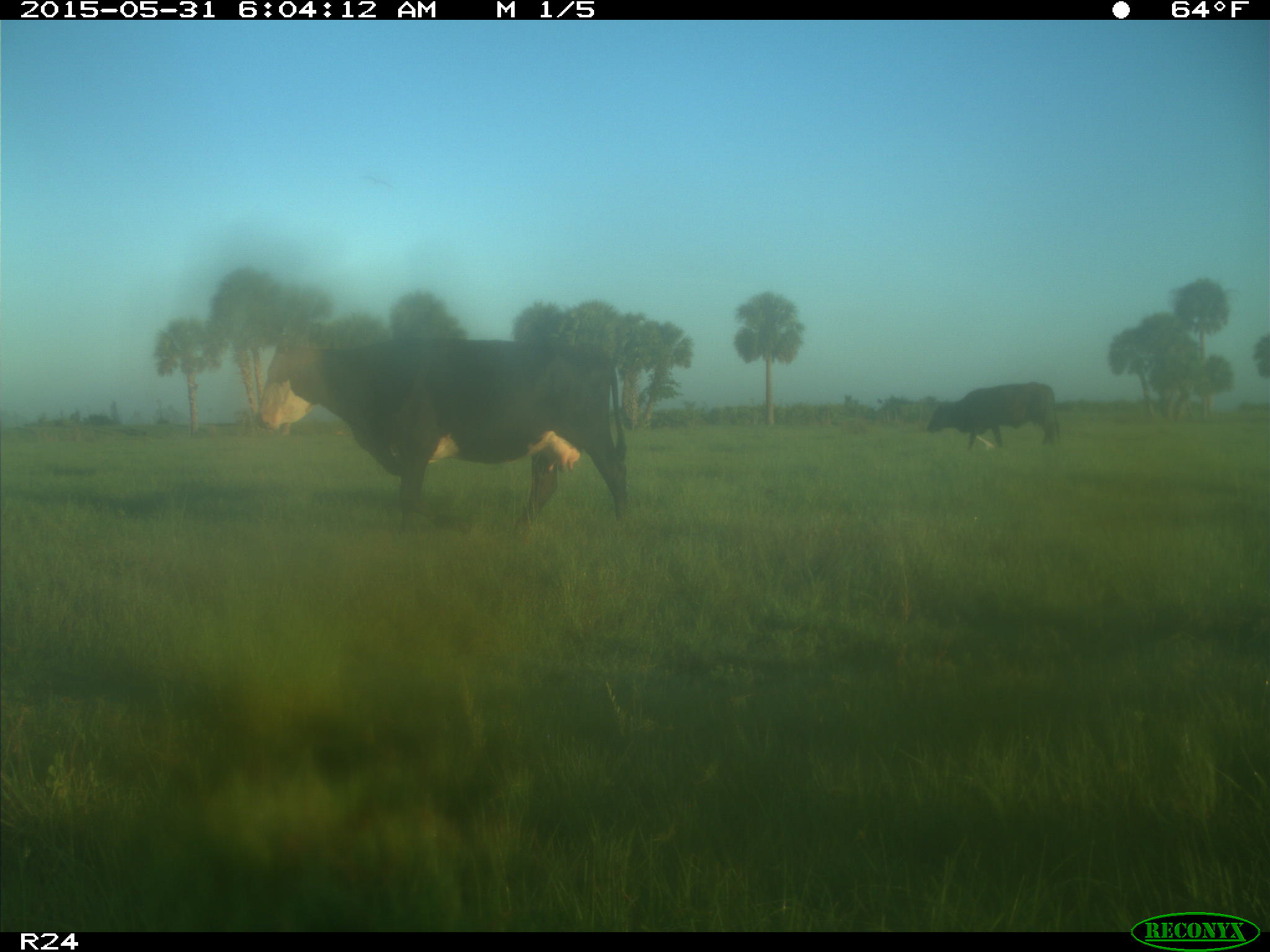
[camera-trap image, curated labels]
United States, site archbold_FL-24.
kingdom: Animalia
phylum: Chordata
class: Mammalia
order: Artiodactyla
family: Bovidae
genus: Bos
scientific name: Bos taurus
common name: domestic cow